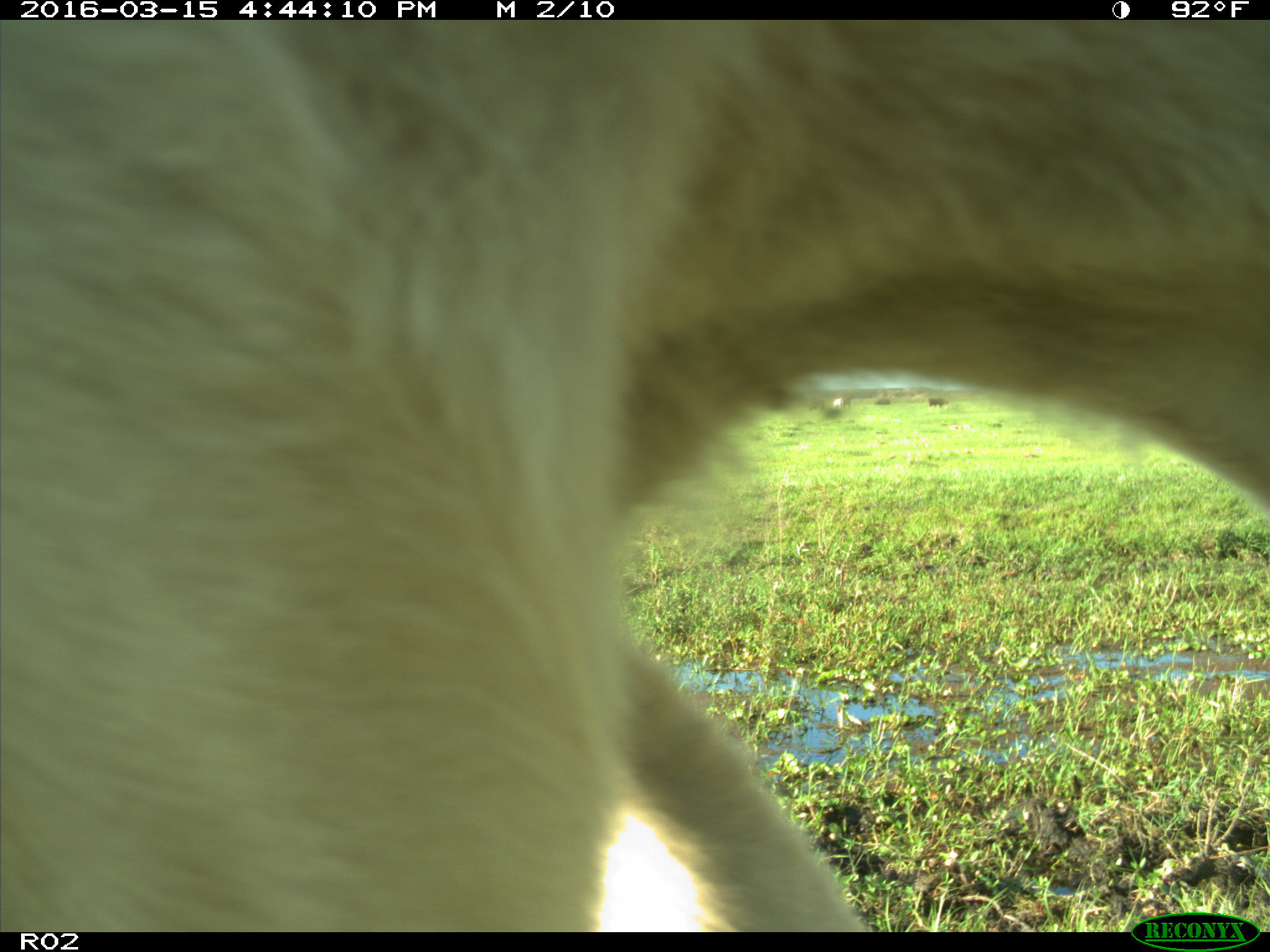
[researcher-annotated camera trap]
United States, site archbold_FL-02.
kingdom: Animalia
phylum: Chordata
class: Mammalia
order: Artiodactyla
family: Bovidae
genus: Bos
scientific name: Bos taurus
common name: domestic cow